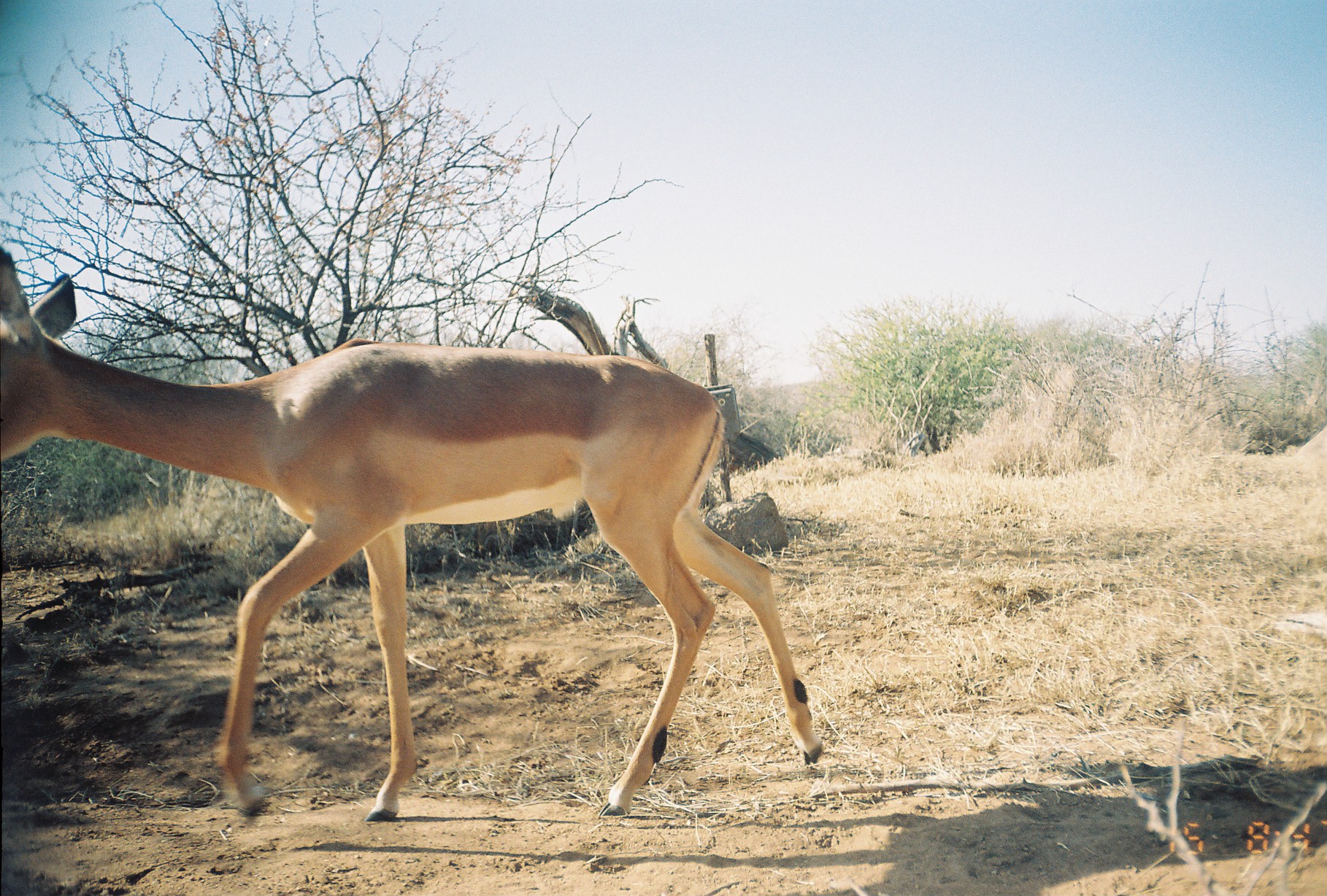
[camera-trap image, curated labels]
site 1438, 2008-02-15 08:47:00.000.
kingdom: Animalia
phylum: Chordata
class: Mammalia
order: Artiodactyla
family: Bovidae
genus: Aepyceros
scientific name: Aepyceros melampus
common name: impala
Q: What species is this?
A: Aepyceros melampus (impala).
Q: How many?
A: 1.